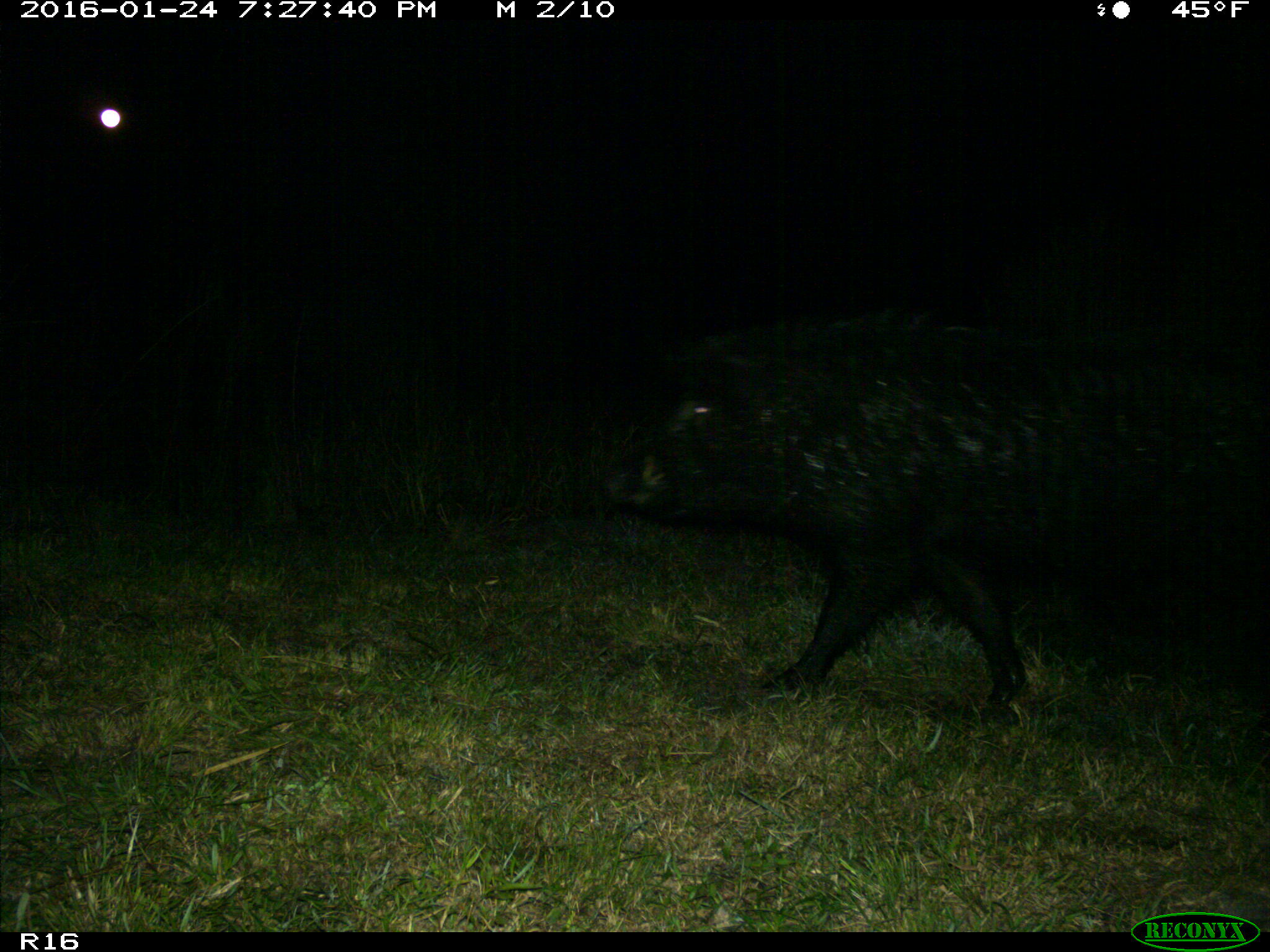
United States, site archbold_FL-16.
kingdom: Animalia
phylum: Chordata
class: Mammalia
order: Artiodactyla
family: Suidae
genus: Sus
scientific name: Sus scrofa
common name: wild boar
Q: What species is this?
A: Sus scrofa (wild boar).